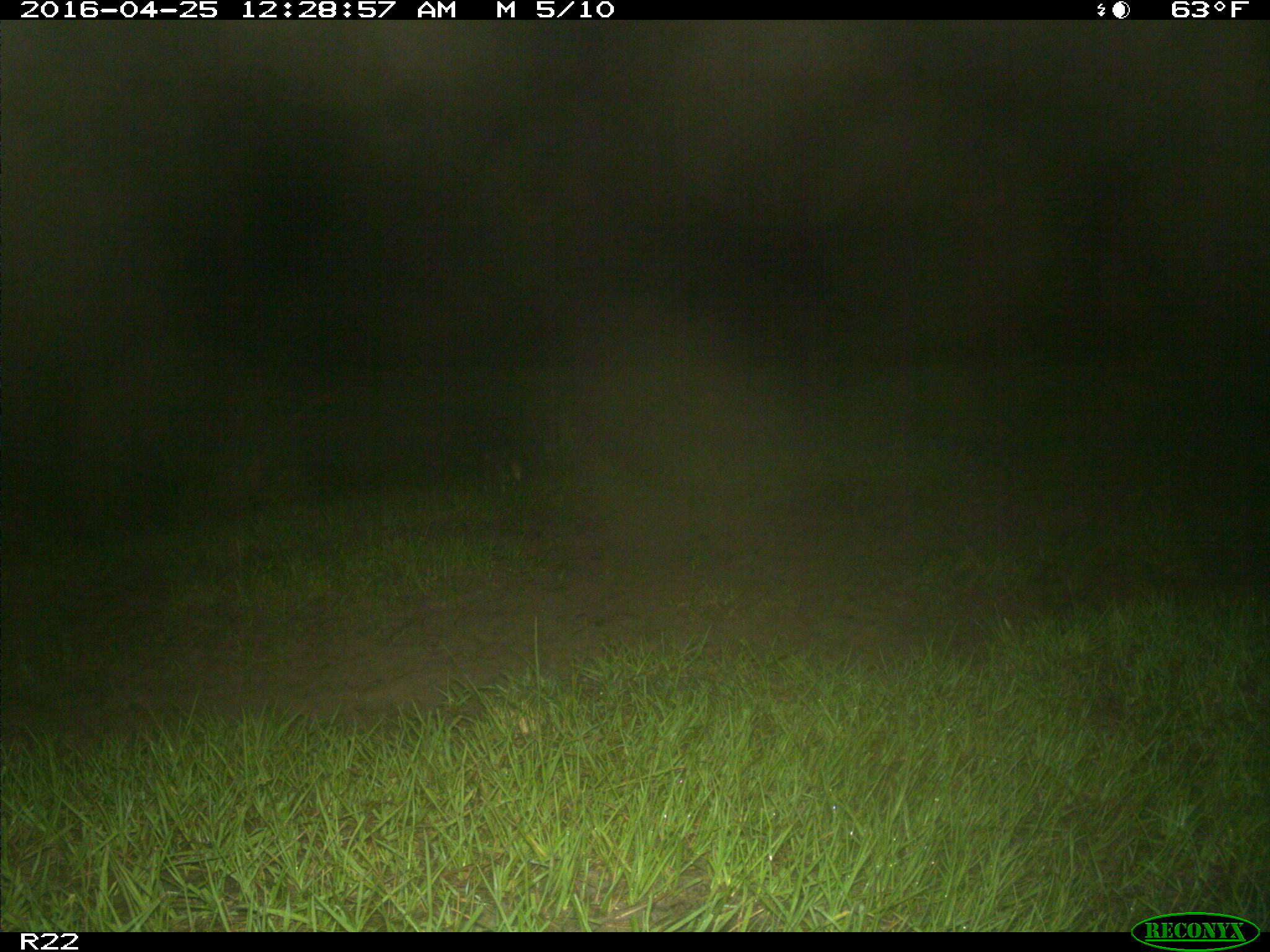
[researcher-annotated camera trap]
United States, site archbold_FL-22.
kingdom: Animalia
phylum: Chordata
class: Mammalia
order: Cingulata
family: Dasypodidae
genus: Dasypus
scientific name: Dasypus novemcinctus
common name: nine-banded armadillo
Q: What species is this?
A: Dasypus novemcinctus (nine-banded armadillo).